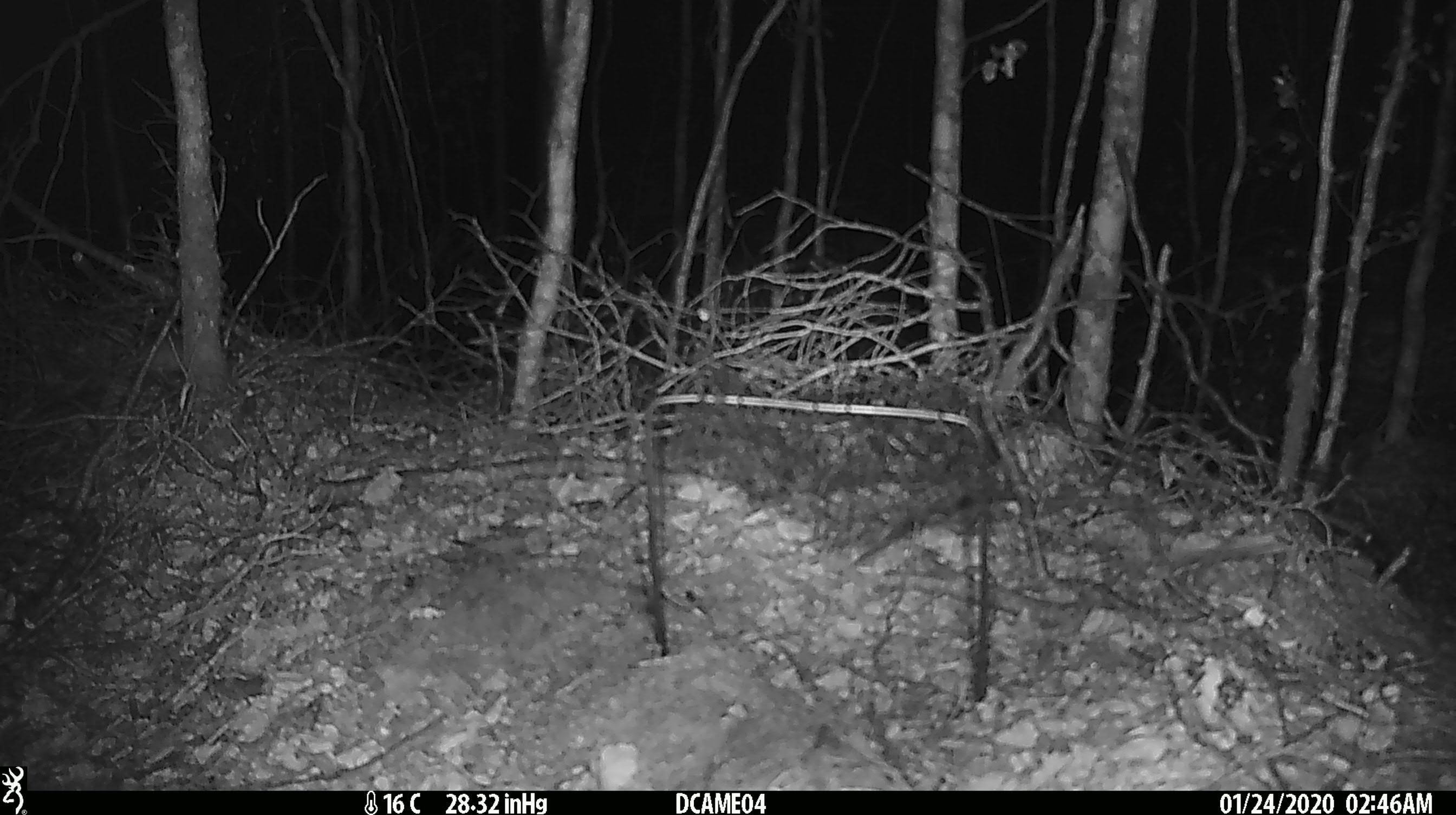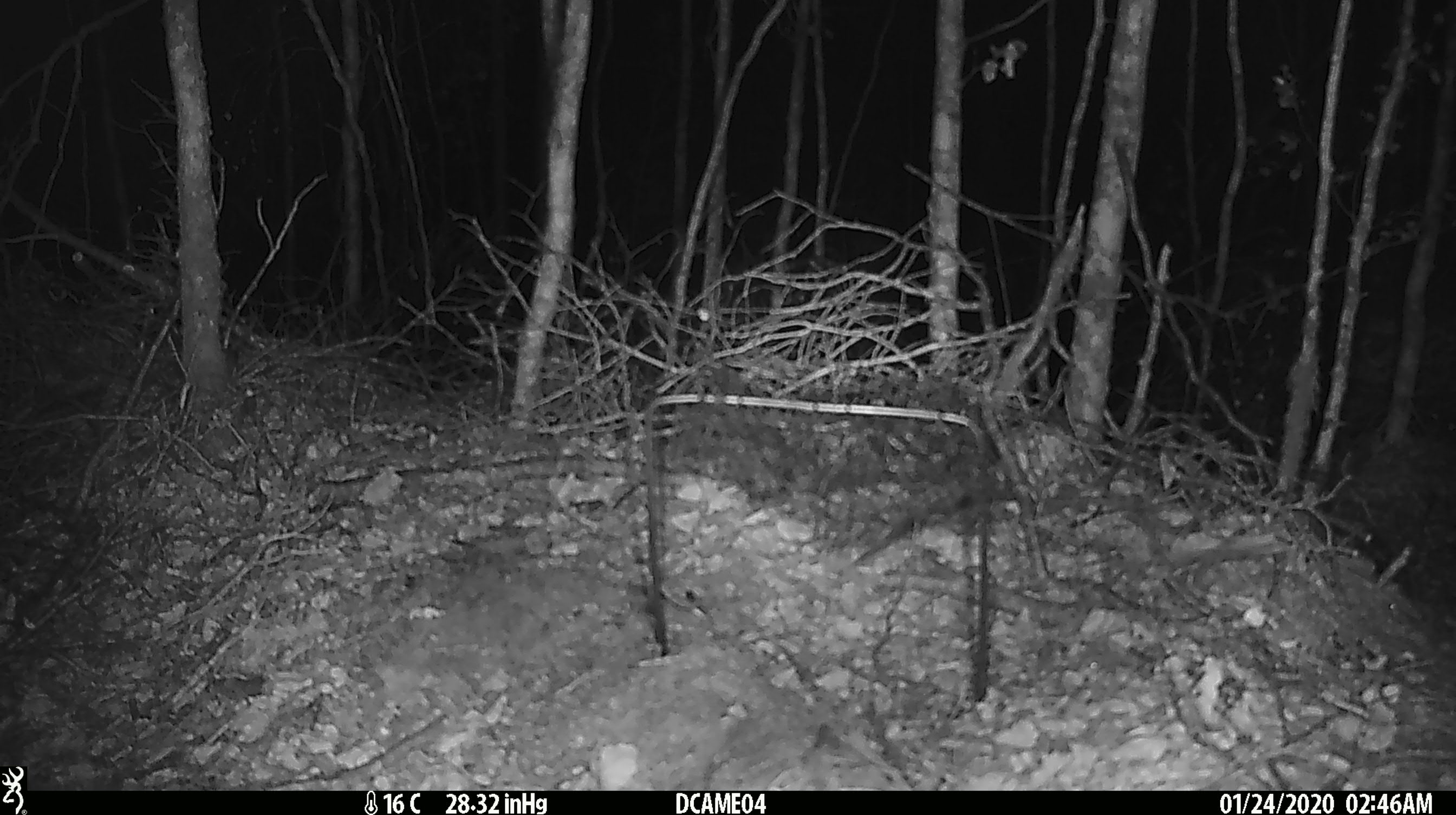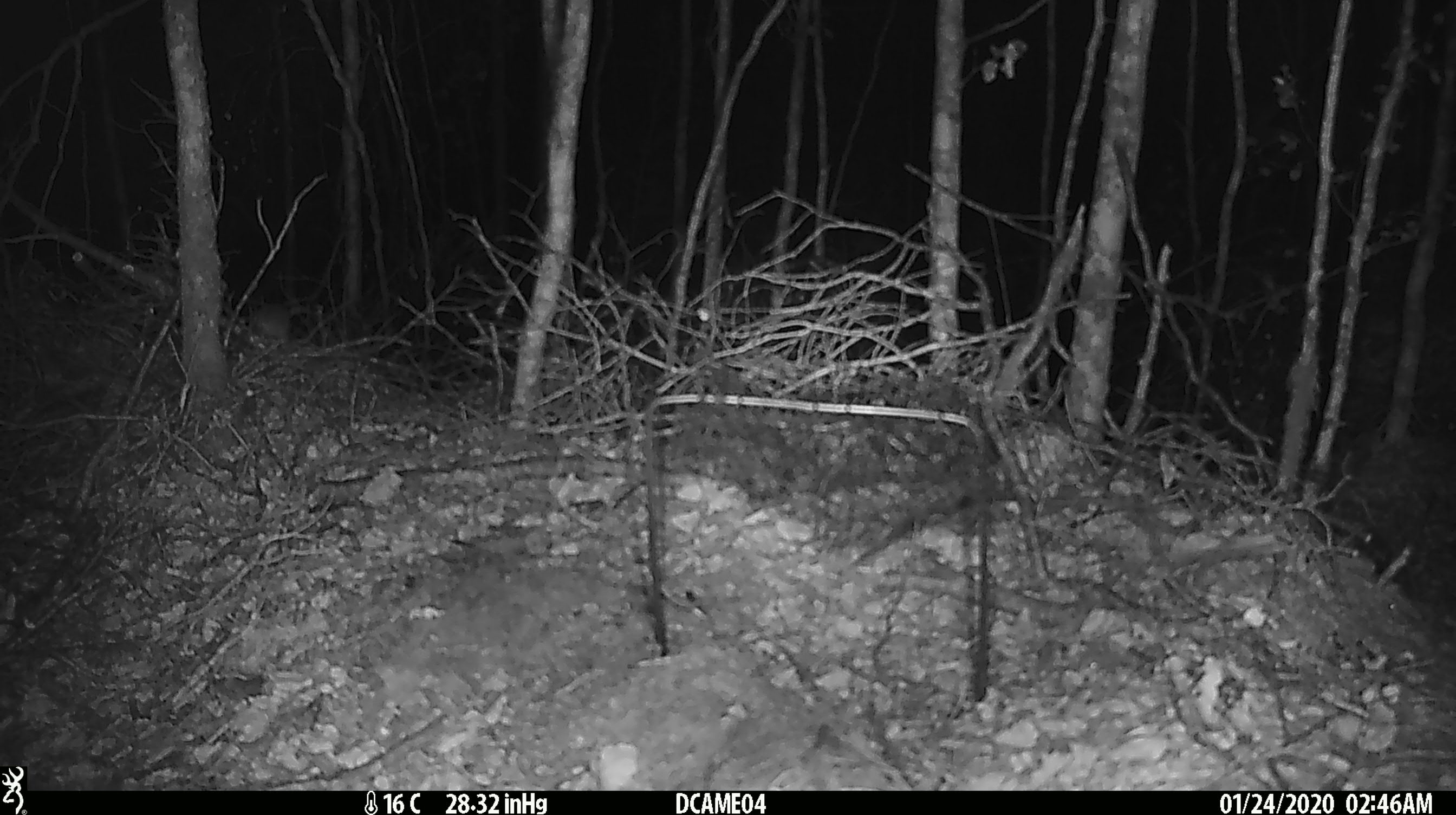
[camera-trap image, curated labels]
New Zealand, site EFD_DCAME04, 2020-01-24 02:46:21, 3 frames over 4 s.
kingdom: Animalia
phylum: Chordata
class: Mammalia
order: Rodentia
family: Muridae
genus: Mus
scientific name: Mus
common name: mouse